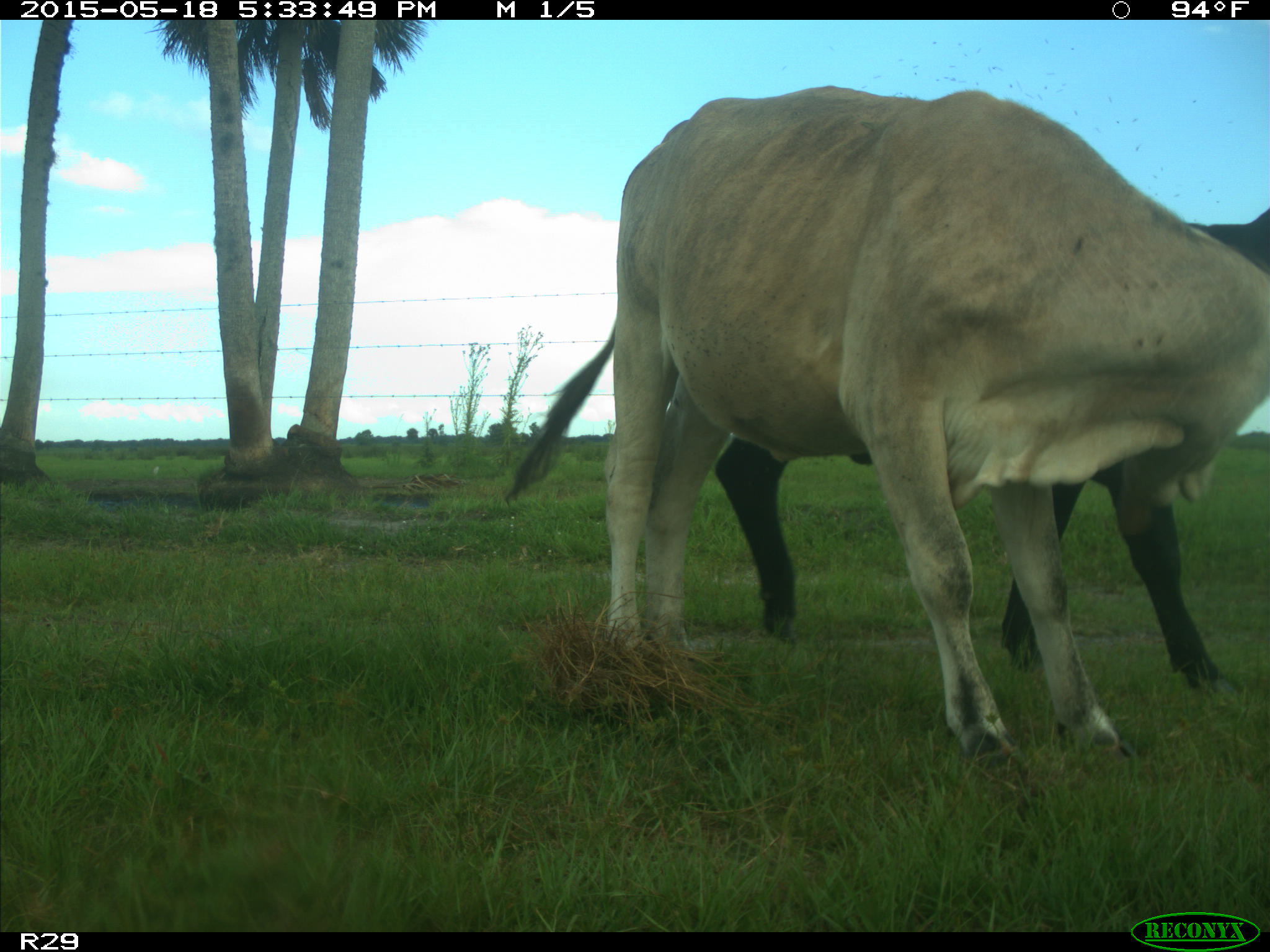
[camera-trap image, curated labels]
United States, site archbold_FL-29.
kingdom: Animalia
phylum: Chordata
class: Mammalia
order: Artiodactyla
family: Bovidae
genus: Bos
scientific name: Bos taurus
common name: domestic cow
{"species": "Bos taurus (domestic cow)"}